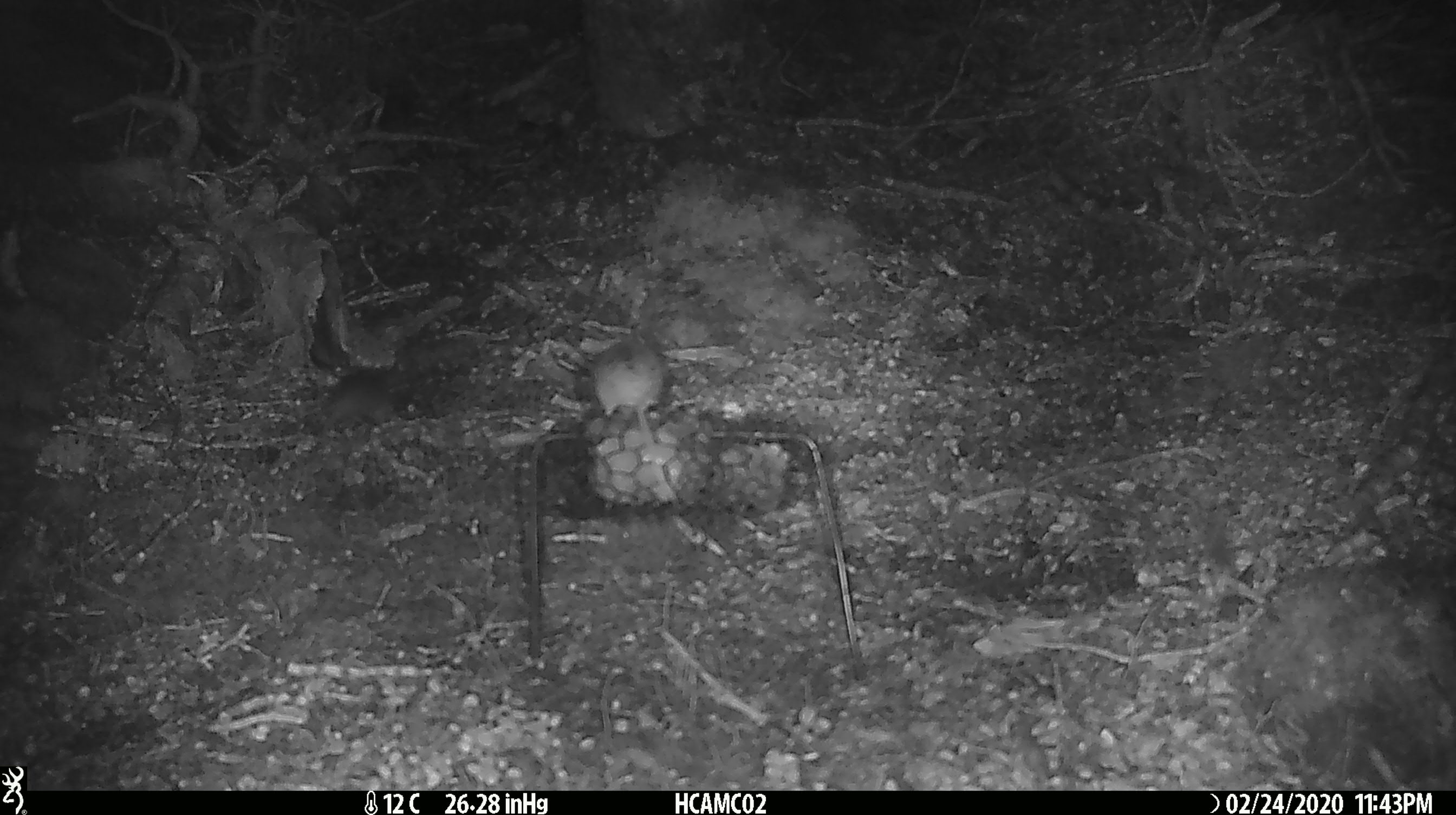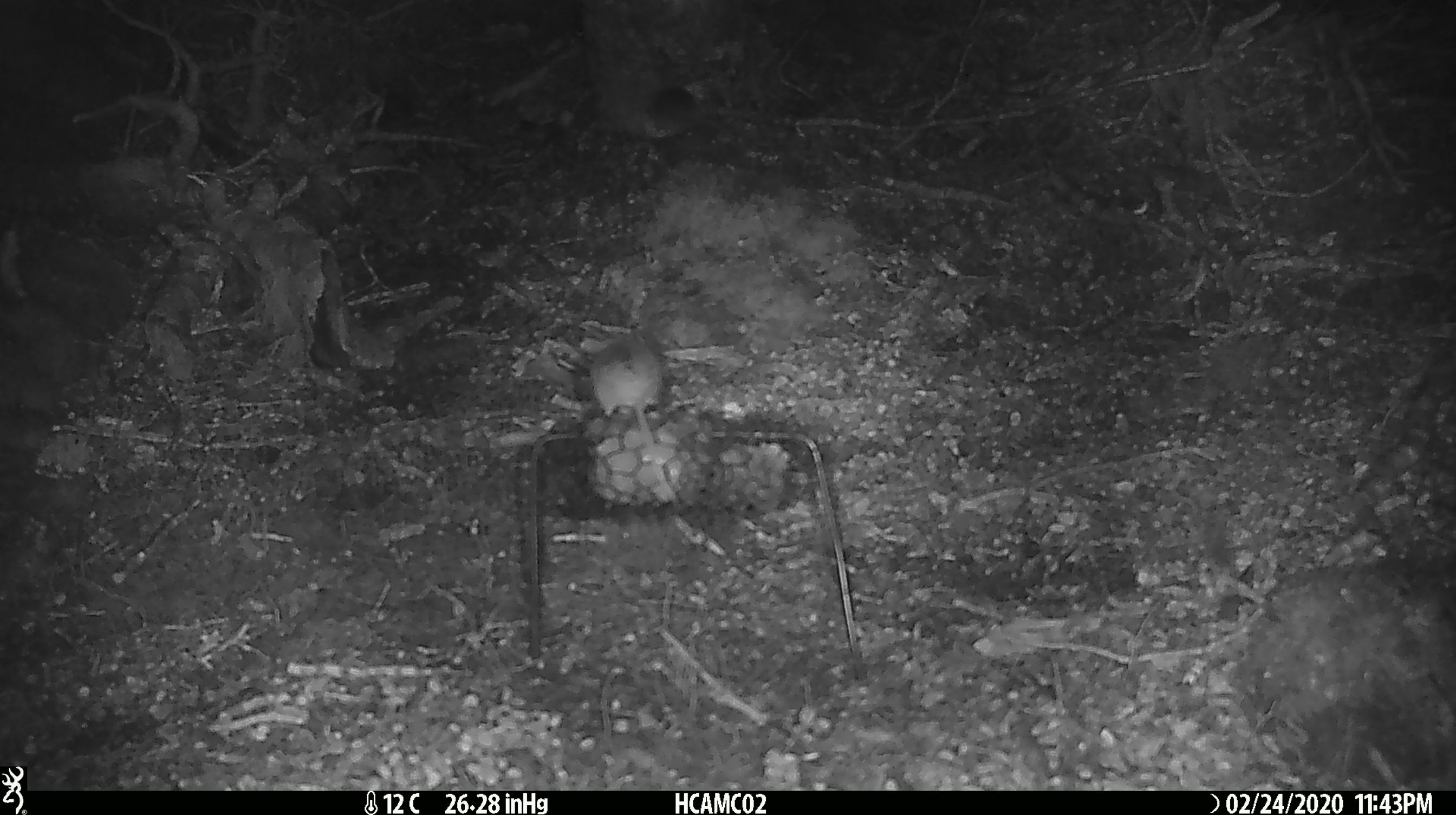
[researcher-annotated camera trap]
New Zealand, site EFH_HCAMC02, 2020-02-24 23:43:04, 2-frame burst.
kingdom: Animalia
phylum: Chordata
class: Mammalia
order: Rodentia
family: Muridae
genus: Mus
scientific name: Mus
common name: mouse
Mouse (Mus).